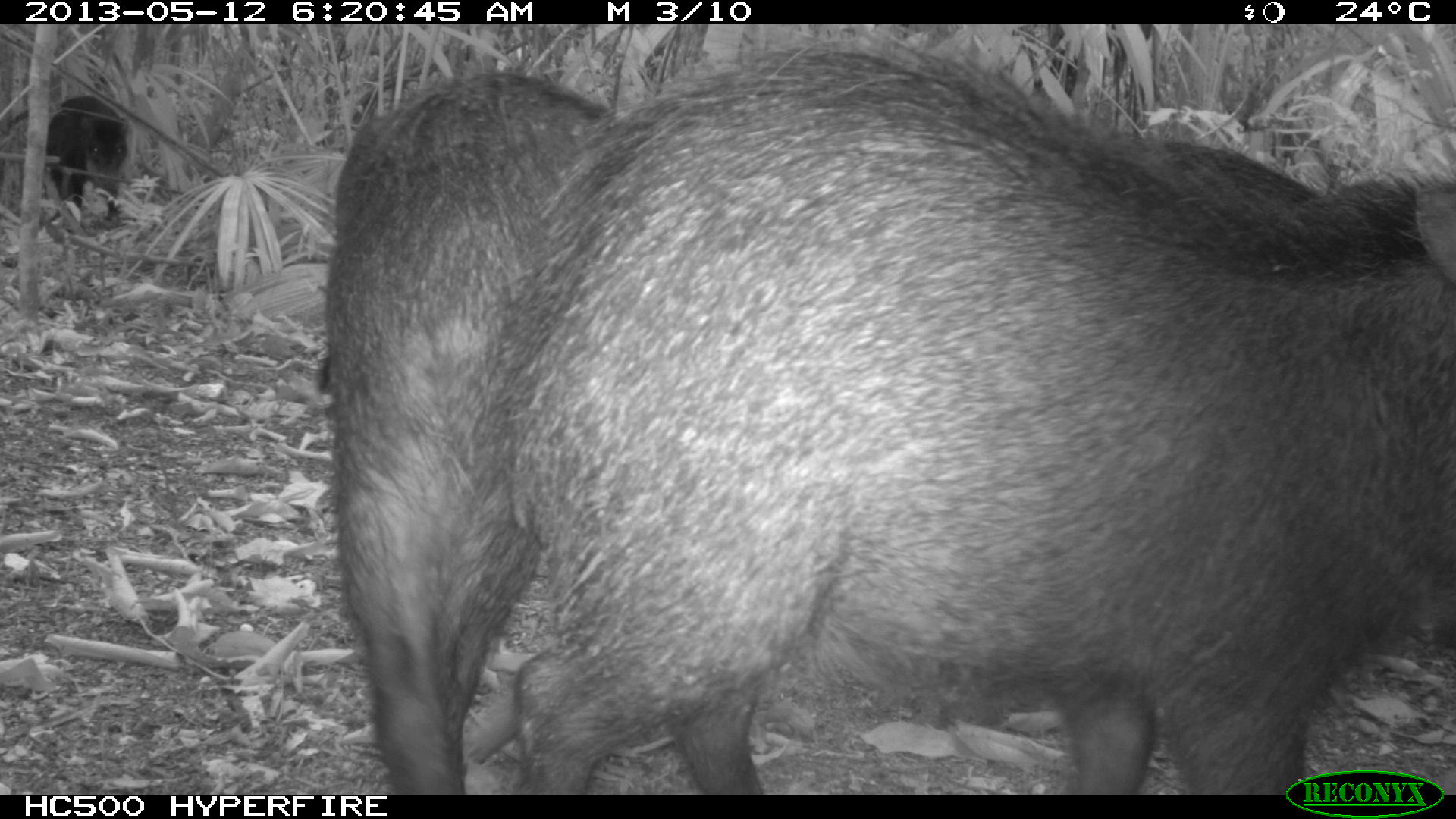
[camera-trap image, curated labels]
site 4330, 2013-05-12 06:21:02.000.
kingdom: Animalia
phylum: Chordata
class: Mammalia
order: Artiodactyla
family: Tayassuidae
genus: Tayassu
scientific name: Tayassu pecari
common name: white-lipped peccary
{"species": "Tayassu pecari (white-lipped peccary)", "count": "5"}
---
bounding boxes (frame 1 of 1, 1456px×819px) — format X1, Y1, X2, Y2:
tayassu pecari: 484, 45, 1456, 793; 326, 66, 624, 791; 44, 95, 129, 220